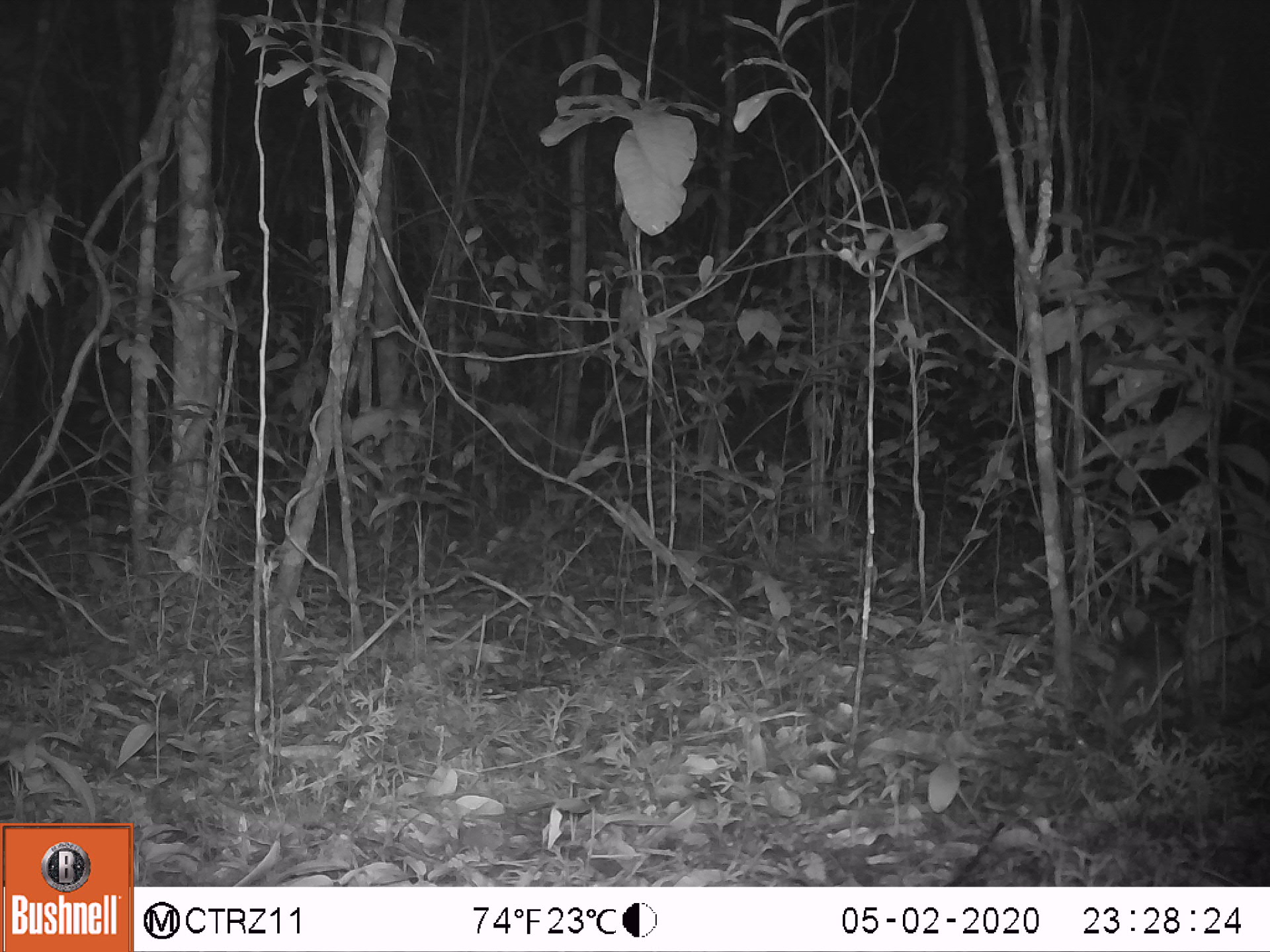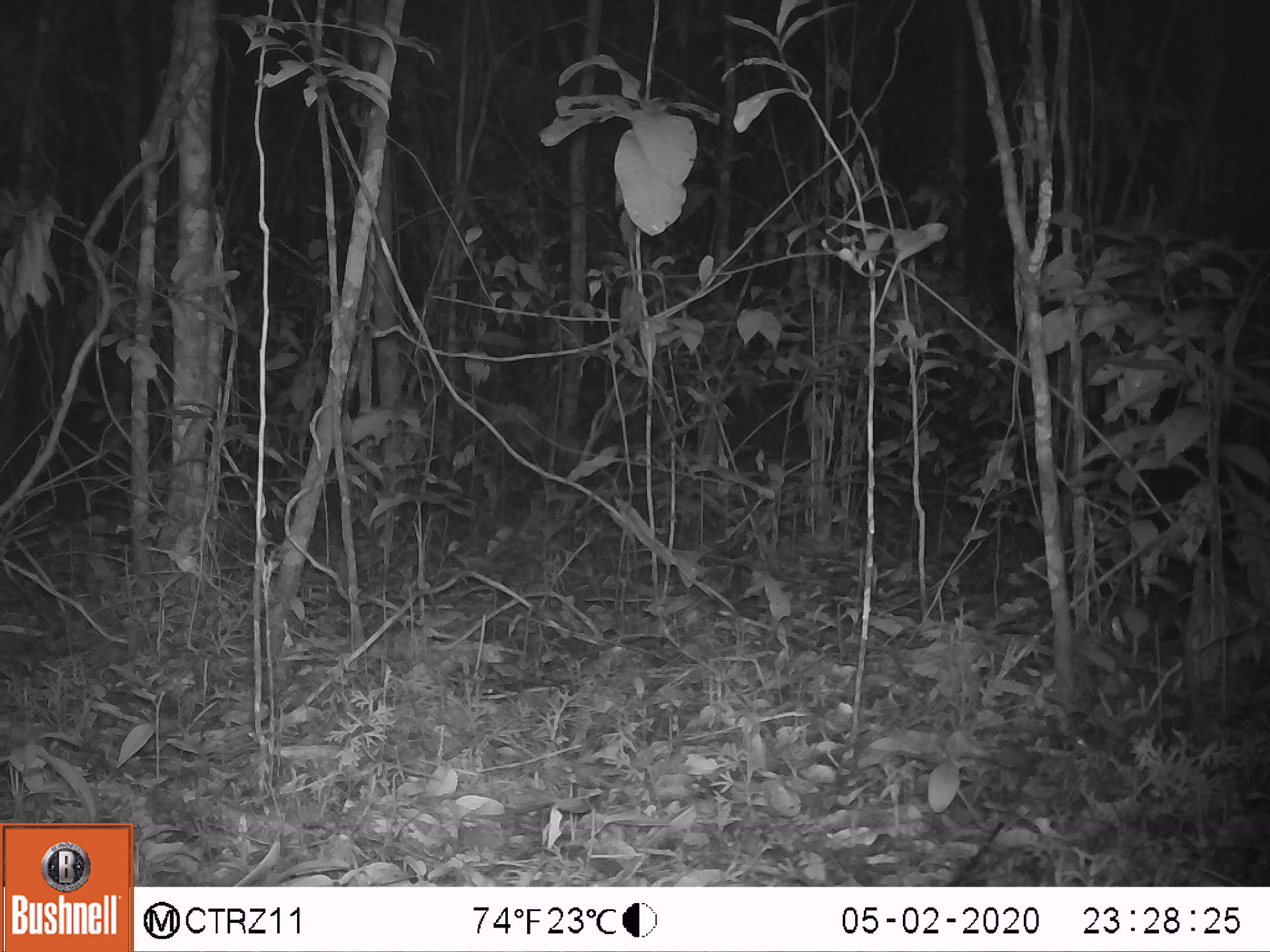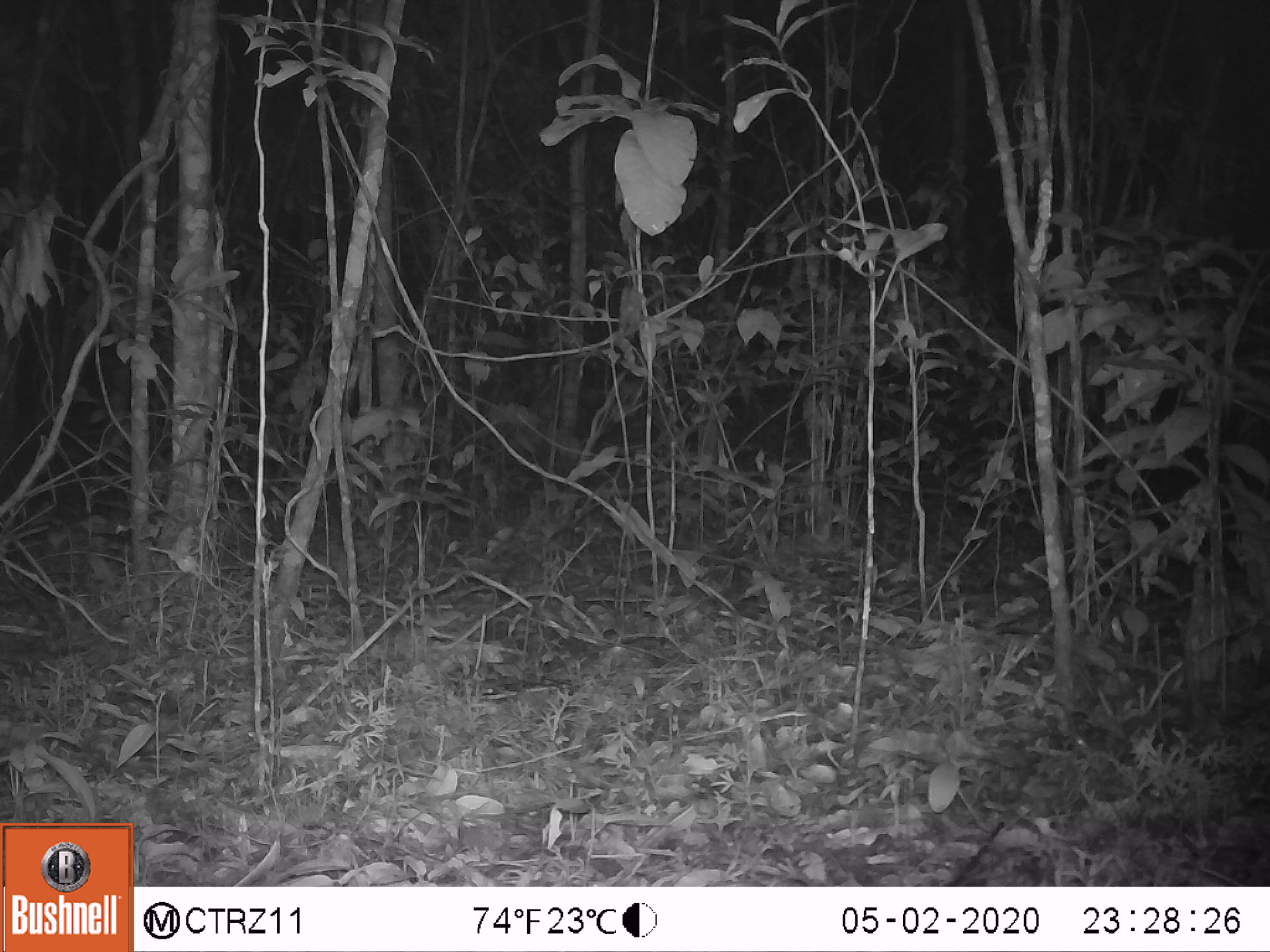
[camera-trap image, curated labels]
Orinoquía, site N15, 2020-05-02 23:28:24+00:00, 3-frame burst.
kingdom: Animalia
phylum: Chordata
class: Mammalia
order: Rodentia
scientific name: Rodentia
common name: rodent